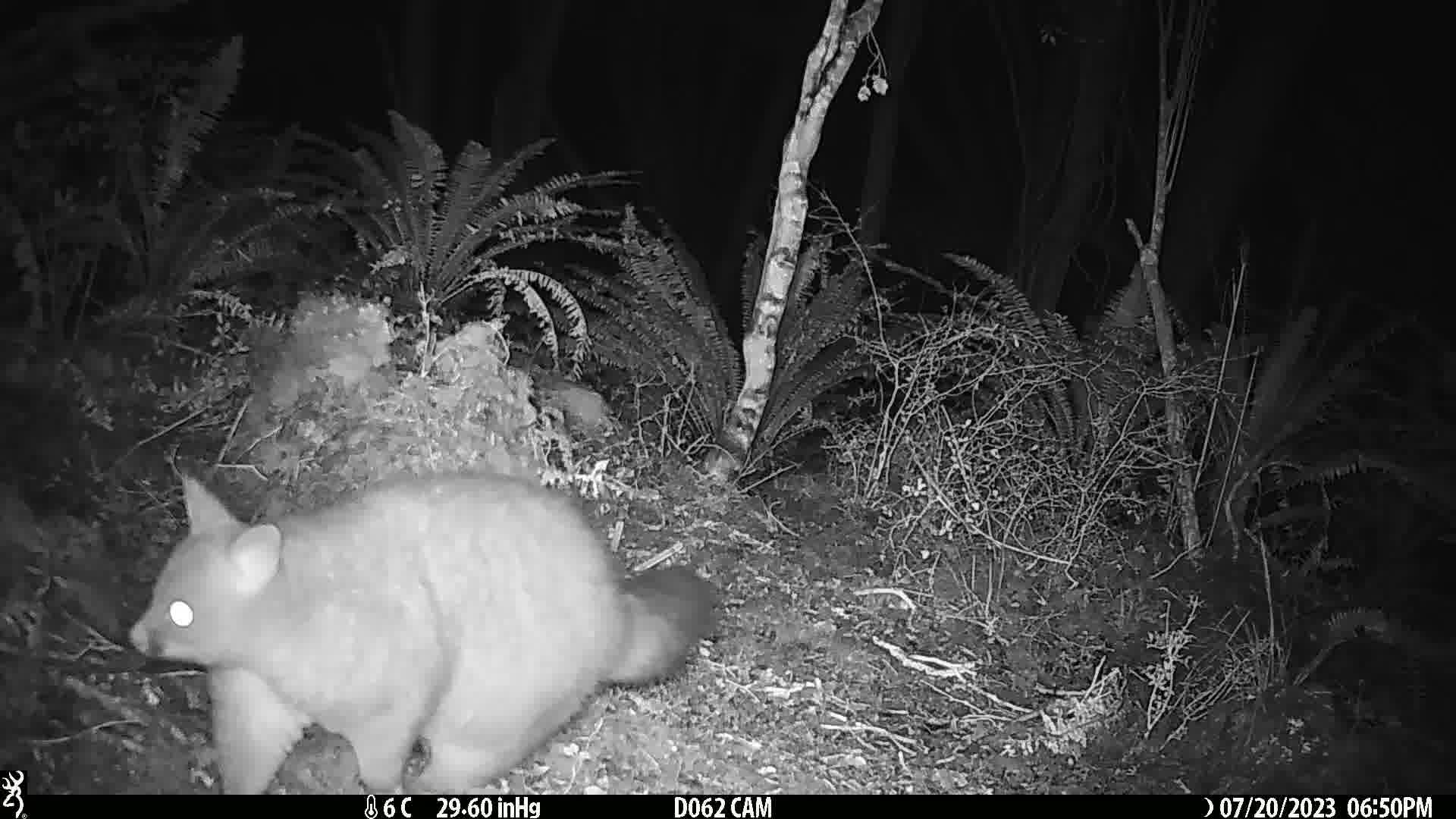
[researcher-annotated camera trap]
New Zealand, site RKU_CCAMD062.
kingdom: Animalia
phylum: Chordata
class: Mammalia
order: Diprotodontia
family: Phalangeridae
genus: Trichosurus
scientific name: Trichosurus vulpecula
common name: common brushtail possum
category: possum